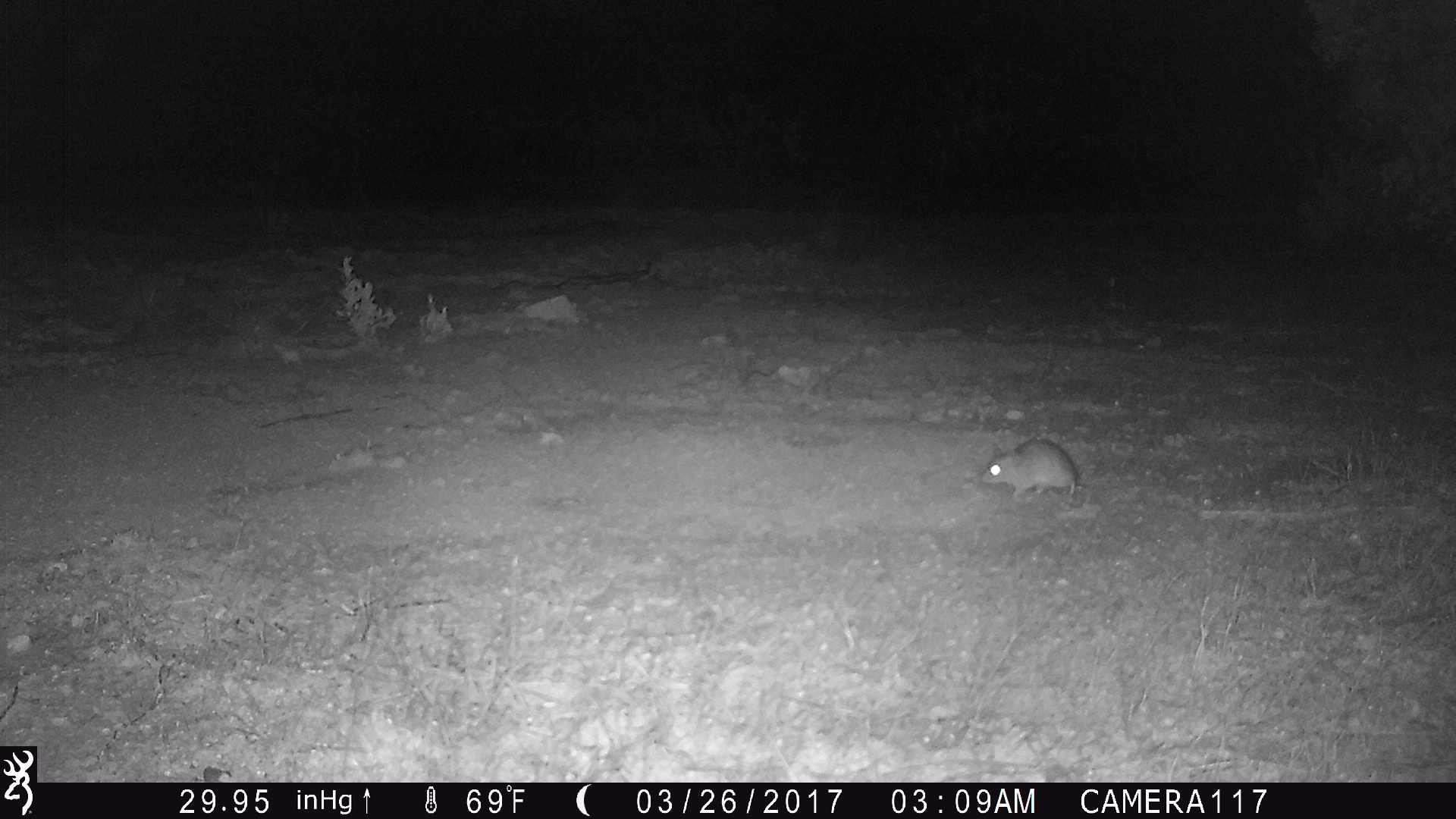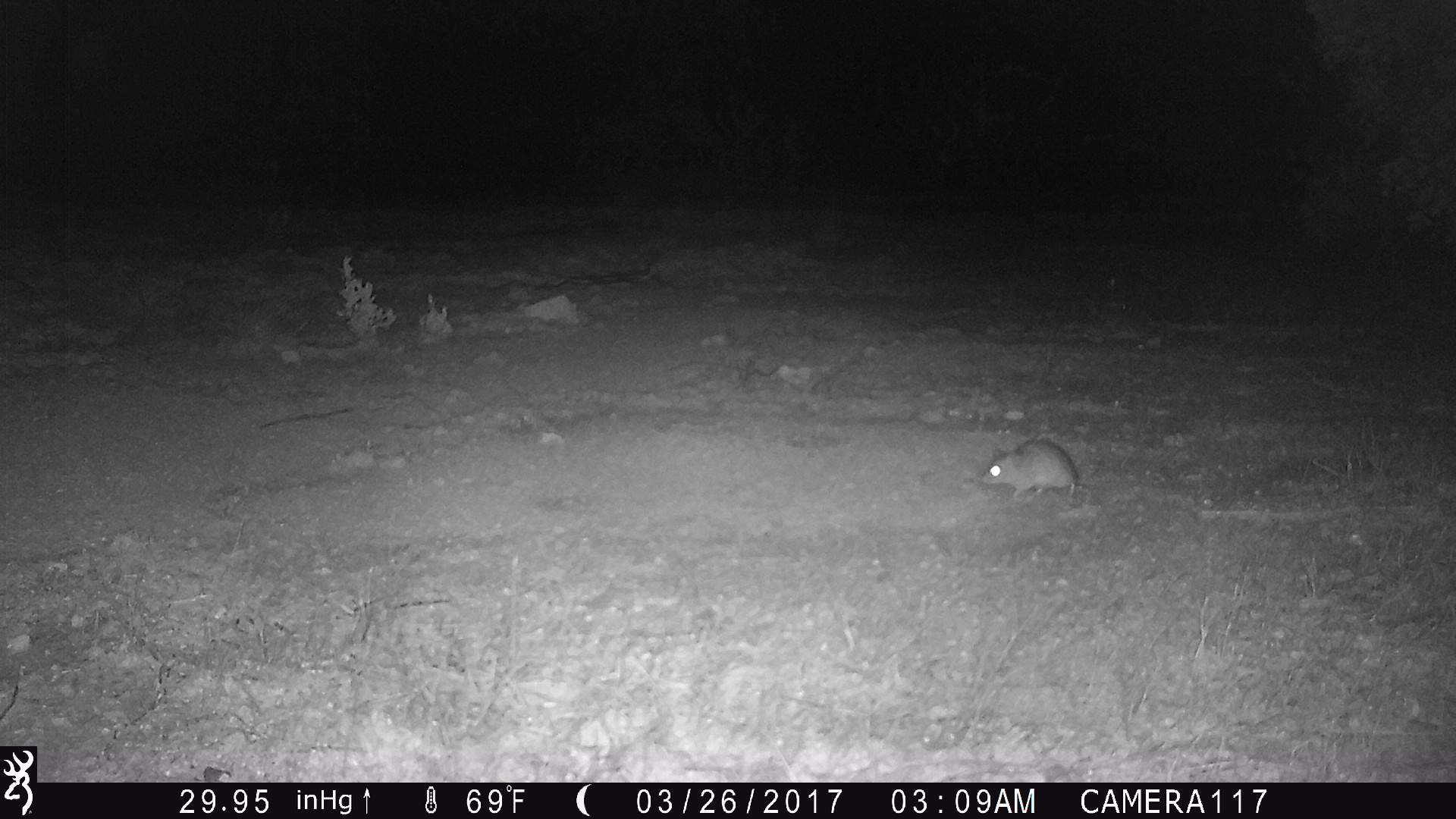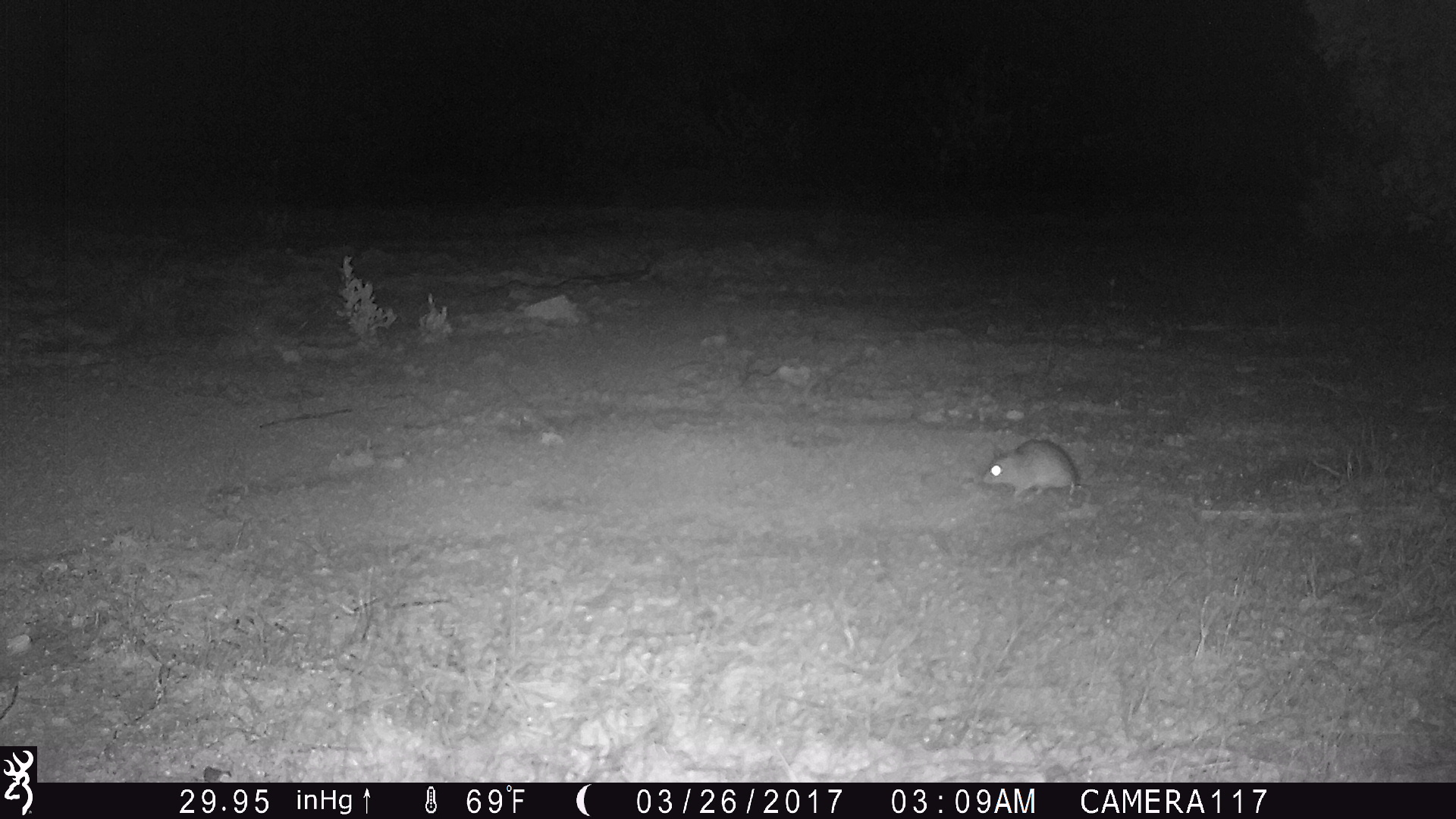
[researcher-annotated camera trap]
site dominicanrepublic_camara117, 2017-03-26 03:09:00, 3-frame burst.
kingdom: Animalia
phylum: Chordata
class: Mammalia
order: Rodentia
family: Muridae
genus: Rattus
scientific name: Rattus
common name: rat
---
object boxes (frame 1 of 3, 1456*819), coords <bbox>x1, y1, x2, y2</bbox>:
rat: <bbox>976, 437, 1085, 504</bbox>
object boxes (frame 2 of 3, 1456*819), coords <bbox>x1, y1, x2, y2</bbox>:
rat: <bbox>978, 438, 1084, 504</bbox>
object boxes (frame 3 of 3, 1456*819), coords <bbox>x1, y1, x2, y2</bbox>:
rat: <bbox>981, 437, 1086, 503</bbox>